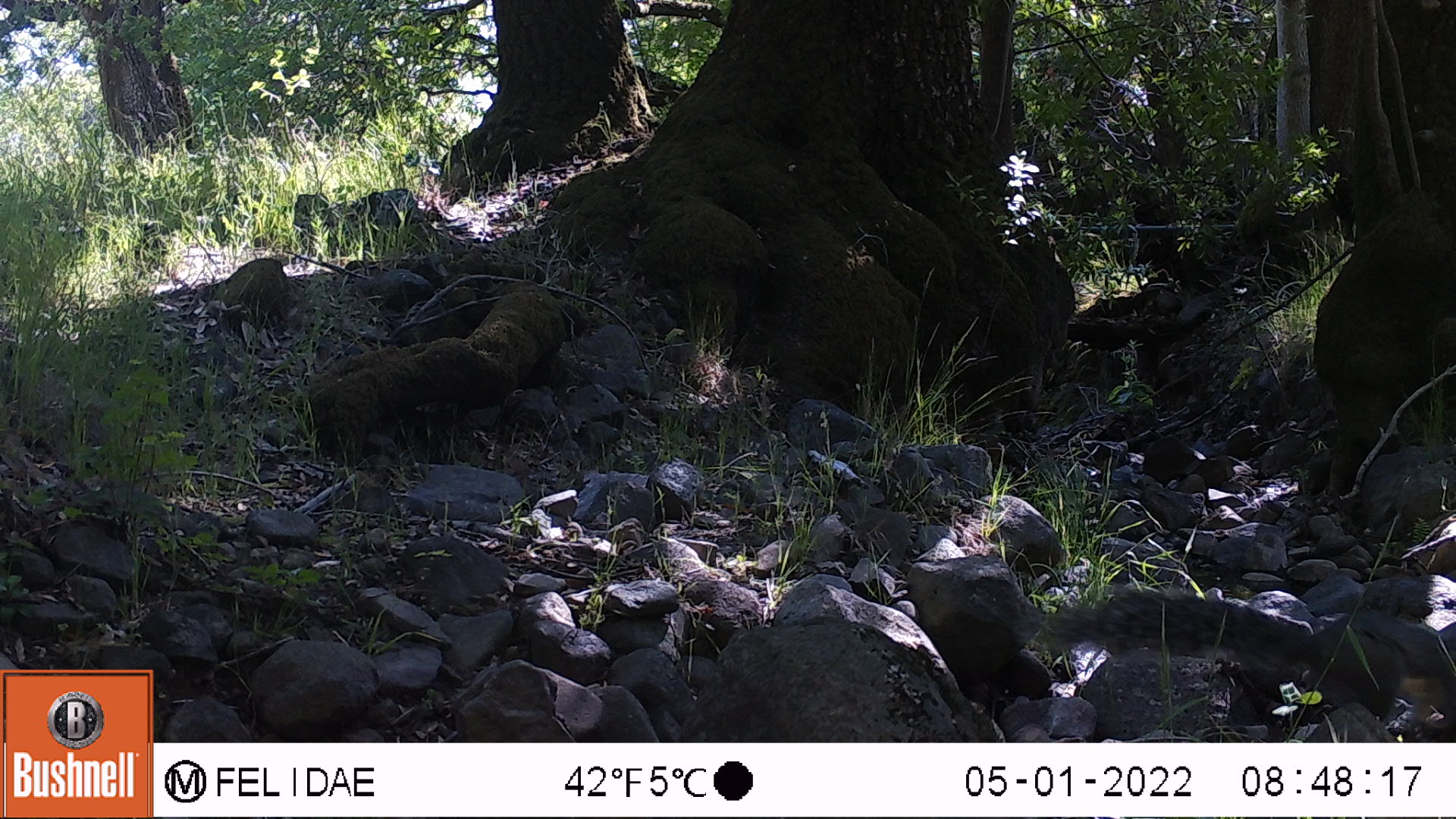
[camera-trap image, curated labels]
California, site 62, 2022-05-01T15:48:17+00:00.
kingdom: Animalia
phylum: Chordata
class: Mammalia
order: Rodentia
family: Sciuridae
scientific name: Sciuridae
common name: squirrel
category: unknown squirrel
Unknown squirrel (squirrel) (Sciuridae).